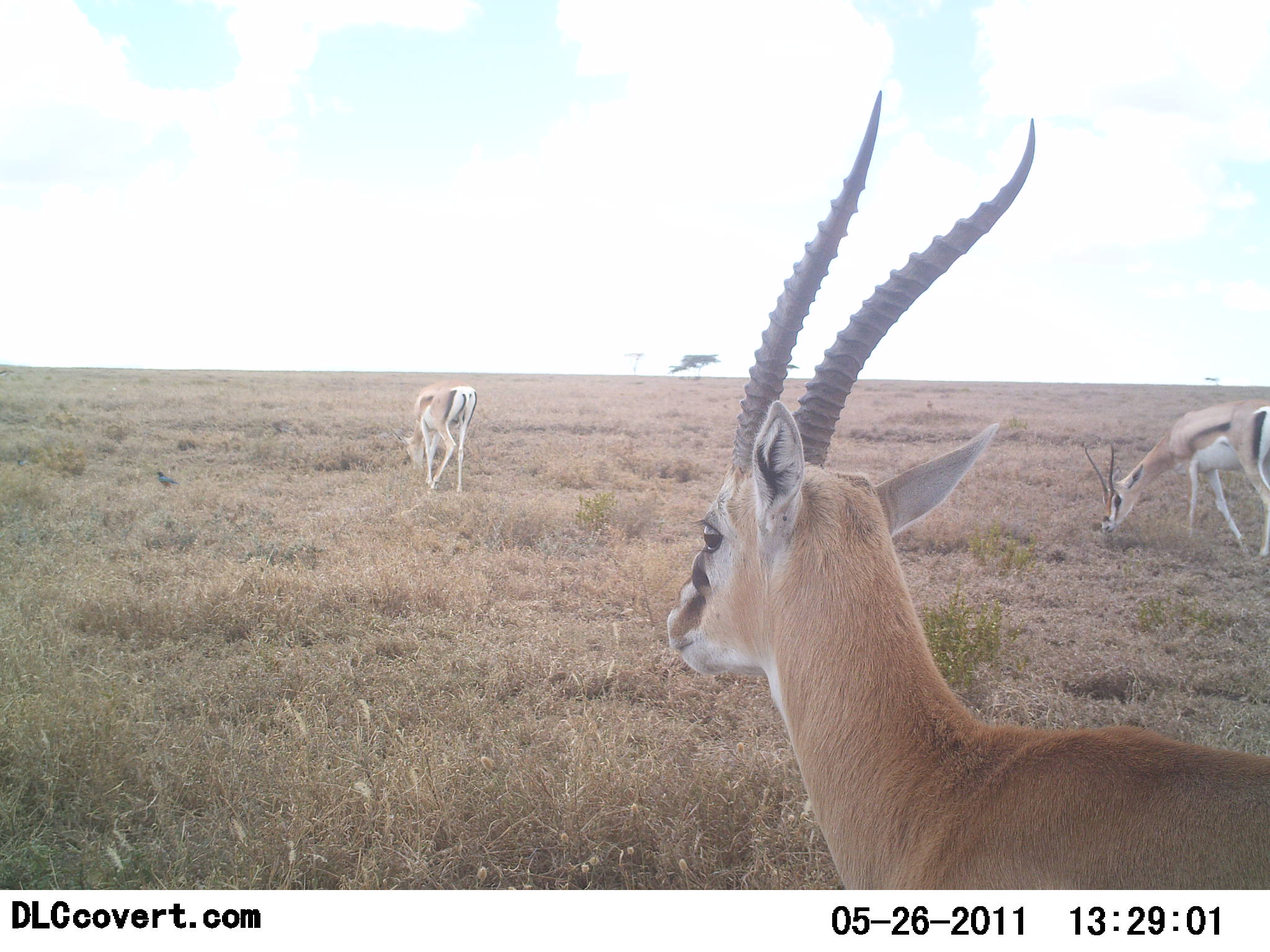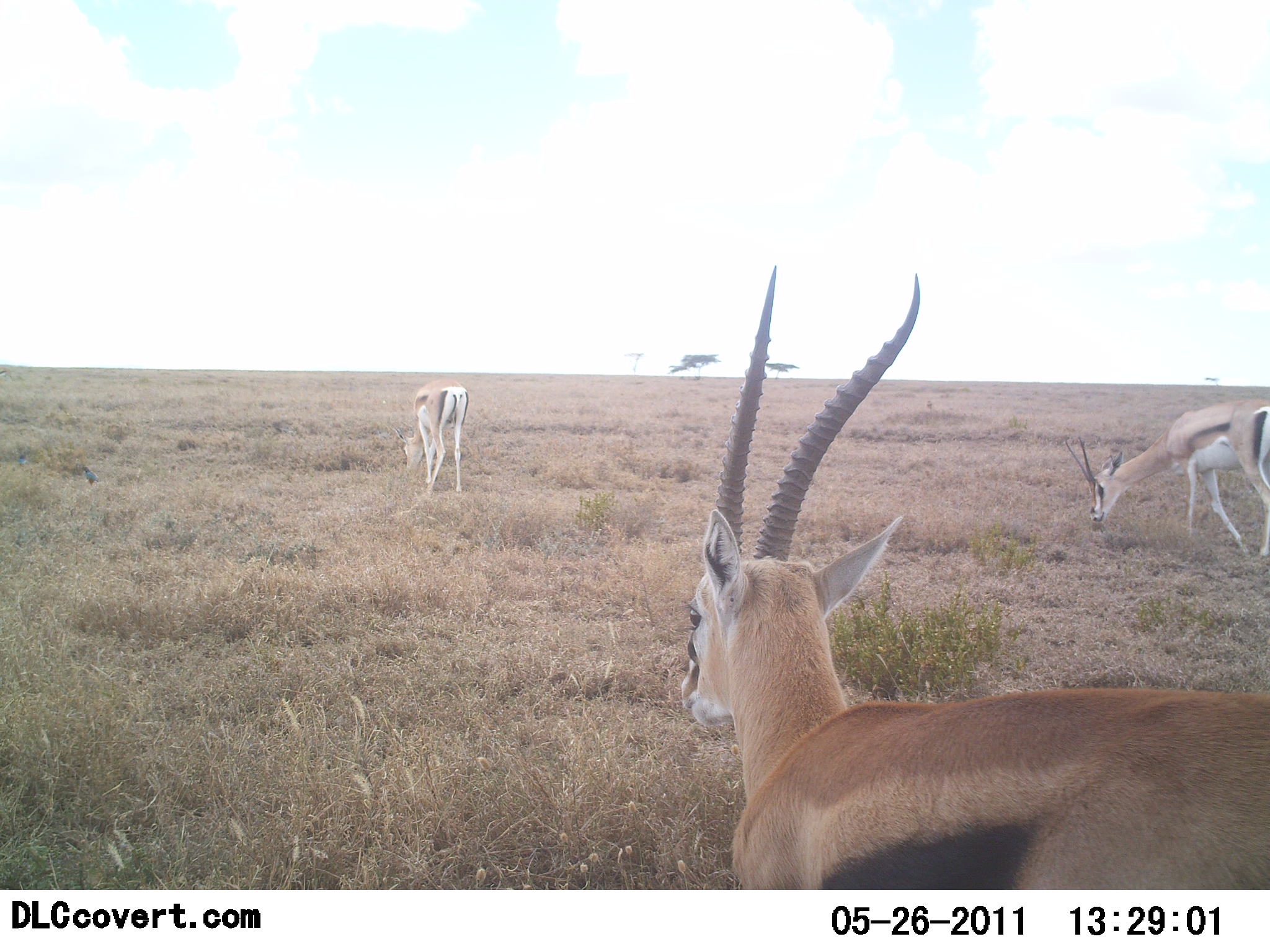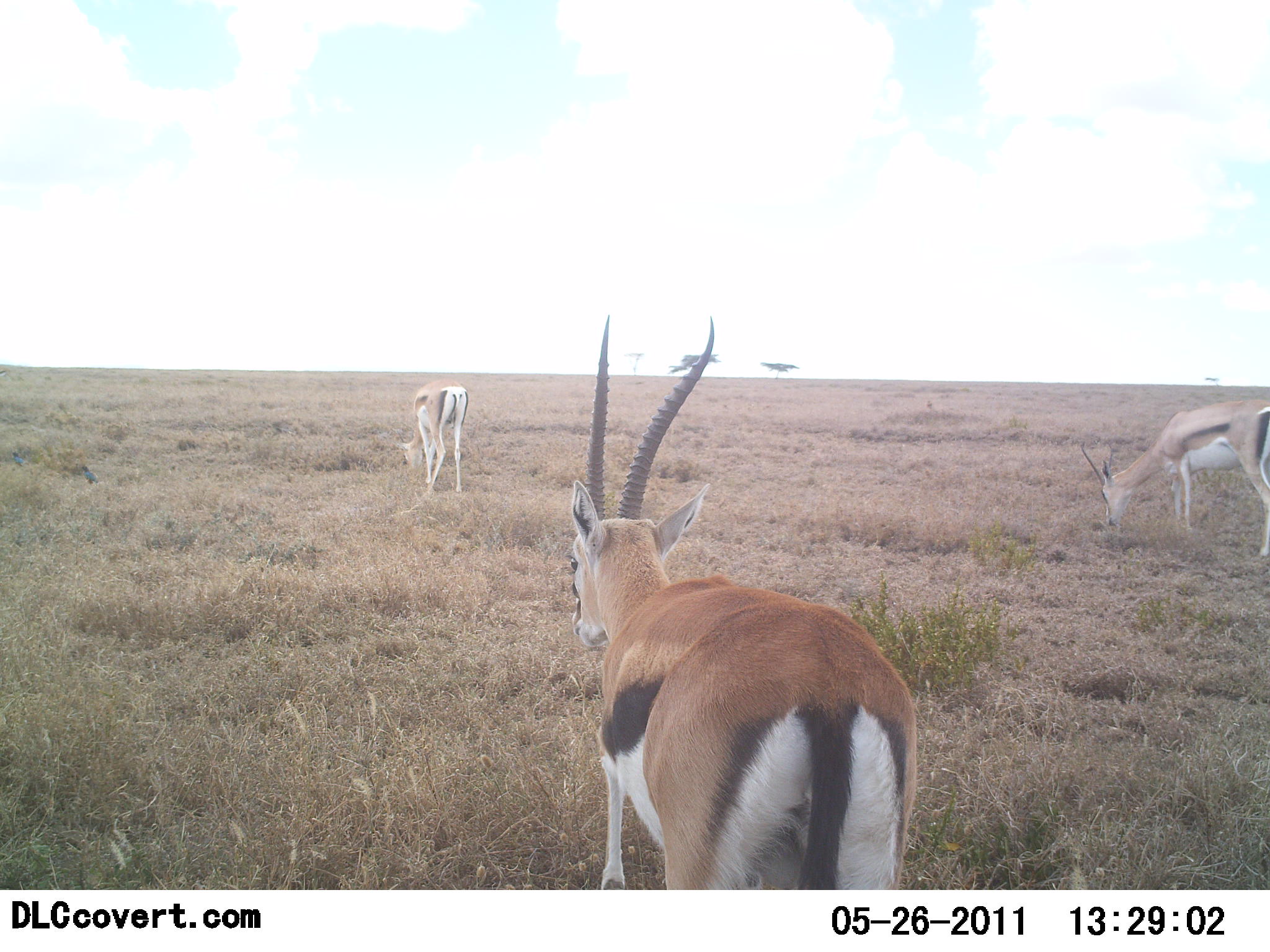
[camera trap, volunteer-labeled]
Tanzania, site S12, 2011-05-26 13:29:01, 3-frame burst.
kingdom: Animalia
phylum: Chordata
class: Mammalia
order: Artiodactyla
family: Bovidae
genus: Eudorcas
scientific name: Eudorcas thomsonii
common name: thomson's gazelle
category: gazellethomsons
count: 3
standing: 33%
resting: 0%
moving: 47%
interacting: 0%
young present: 0%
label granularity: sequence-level